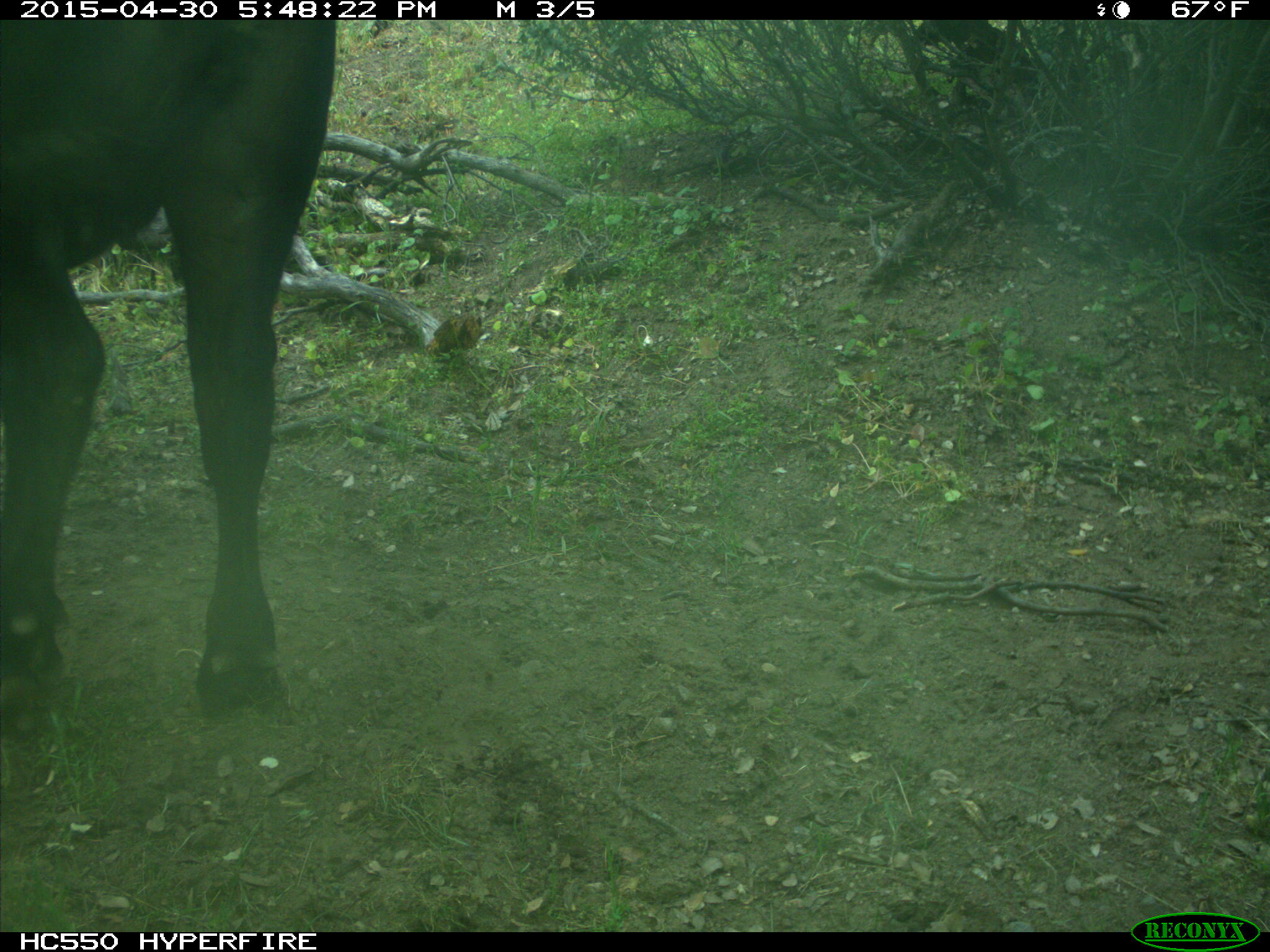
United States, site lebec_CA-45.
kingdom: Animalia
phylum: Chordata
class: Mammalia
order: Artiodactyla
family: Bovidae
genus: Bos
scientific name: Bos taurus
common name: domestic cow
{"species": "Bos taurus (domestic cow)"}